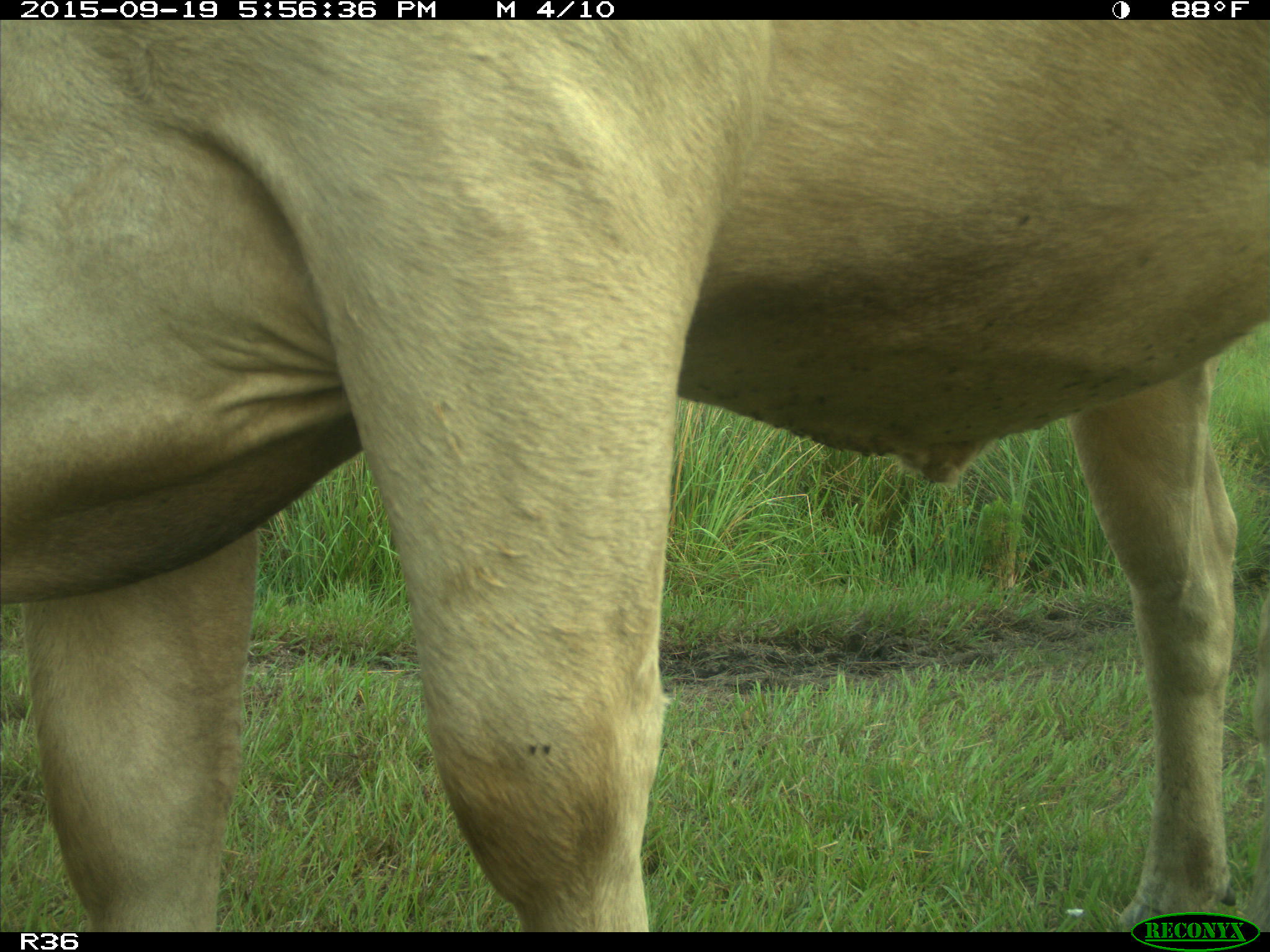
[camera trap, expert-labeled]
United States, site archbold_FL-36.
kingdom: Animalia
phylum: Chordata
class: Mammalia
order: Artiodactyla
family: Bovidae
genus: Bos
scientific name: Bos taurus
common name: domestic cow